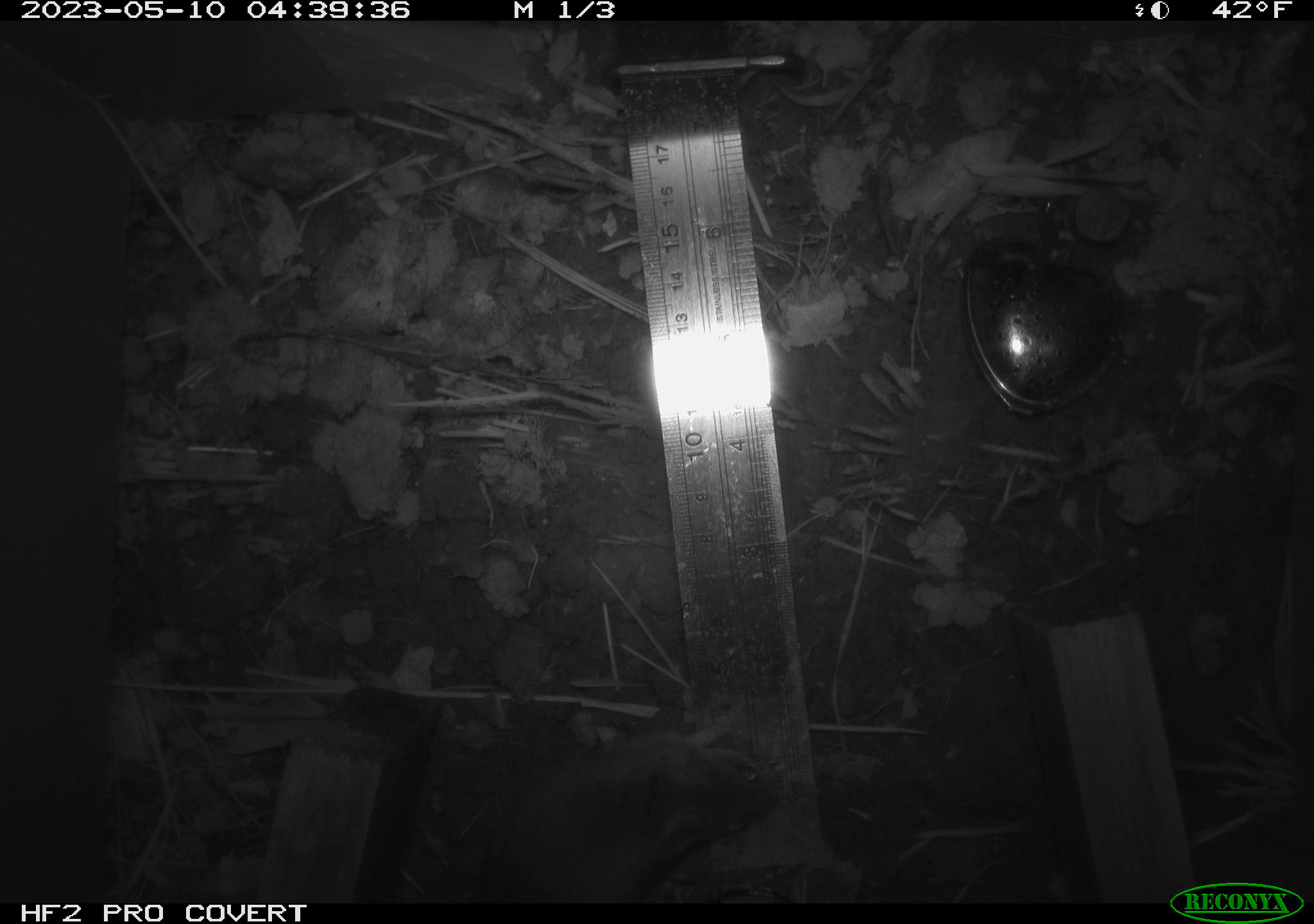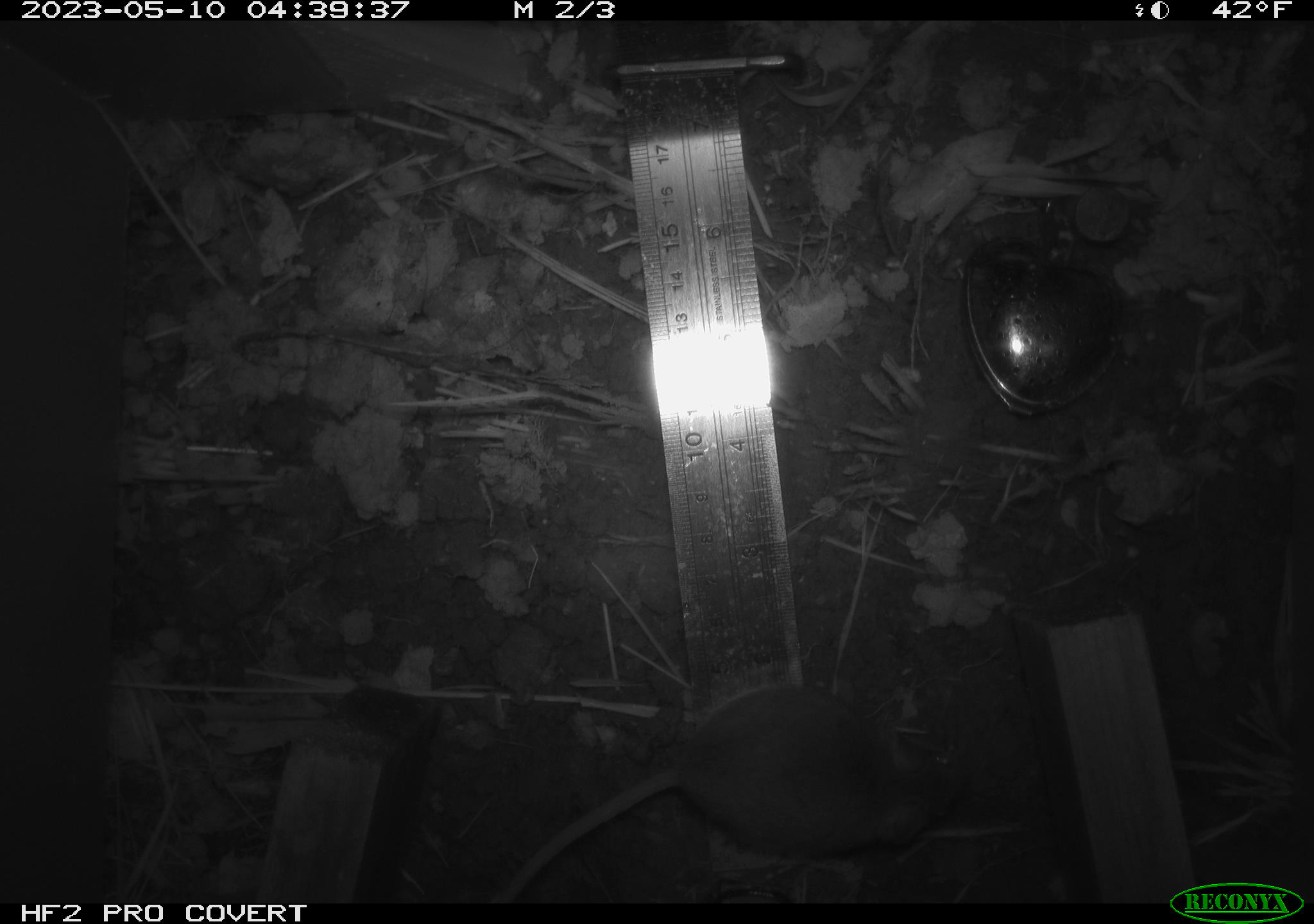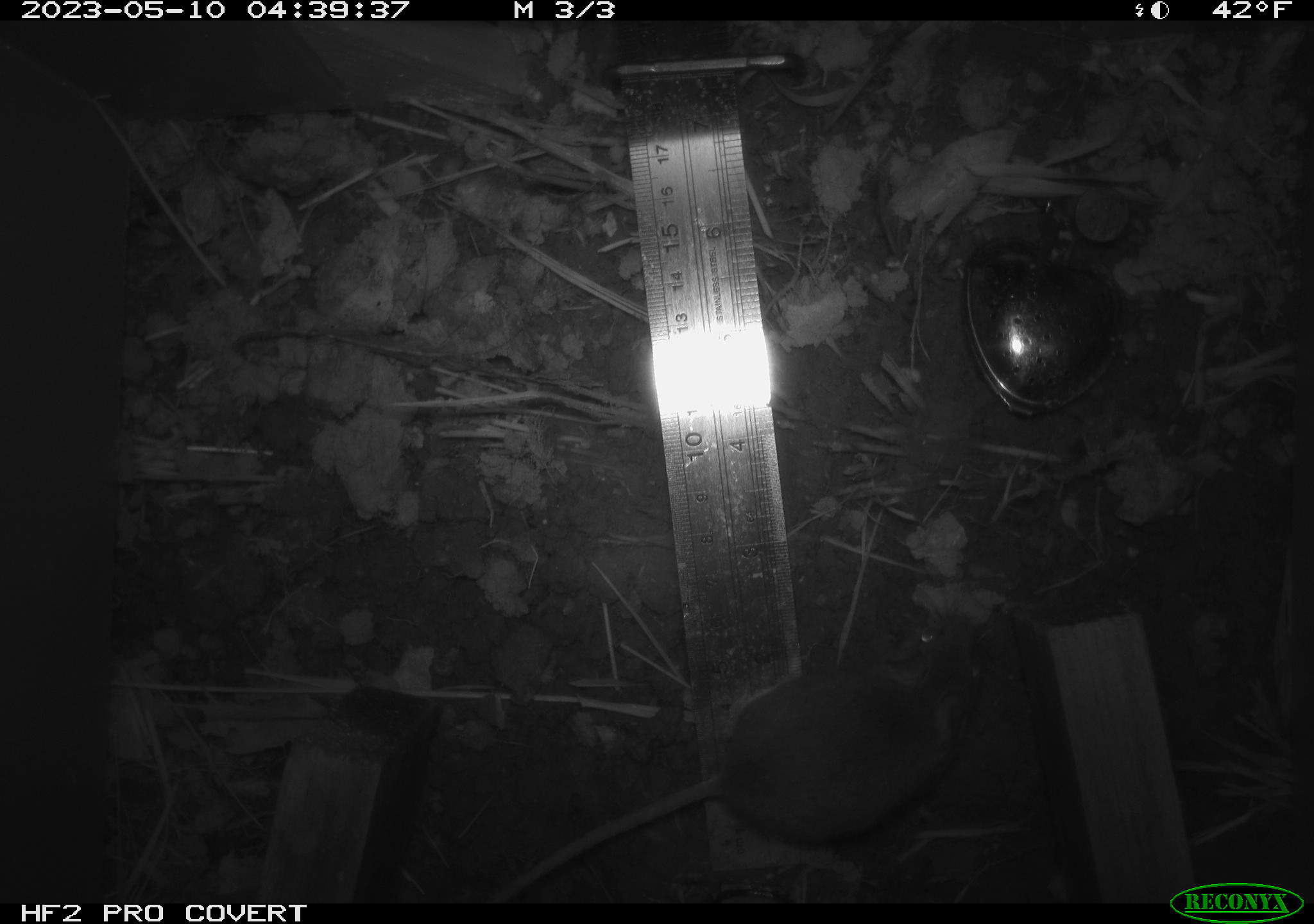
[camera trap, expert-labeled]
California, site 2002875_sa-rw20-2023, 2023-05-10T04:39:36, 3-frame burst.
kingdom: Animalia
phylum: Chordata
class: Mammalia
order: Rodentia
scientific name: Rodentia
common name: mouse species